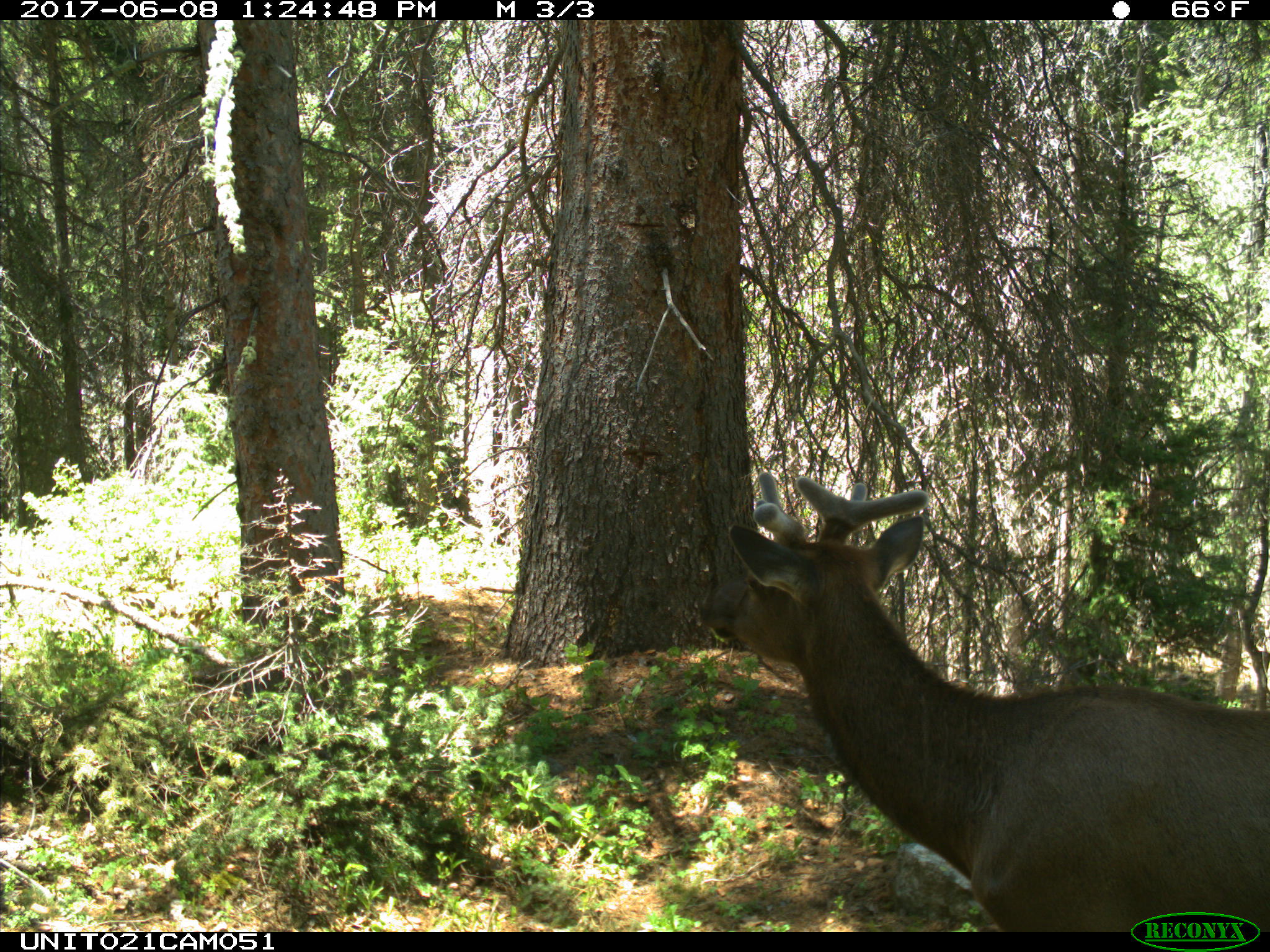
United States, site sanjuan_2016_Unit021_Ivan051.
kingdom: Animalia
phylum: Chordata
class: Mammalia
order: Artiodactyla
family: Cervidae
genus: Cervus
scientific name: Cervus elaphus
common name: red deer